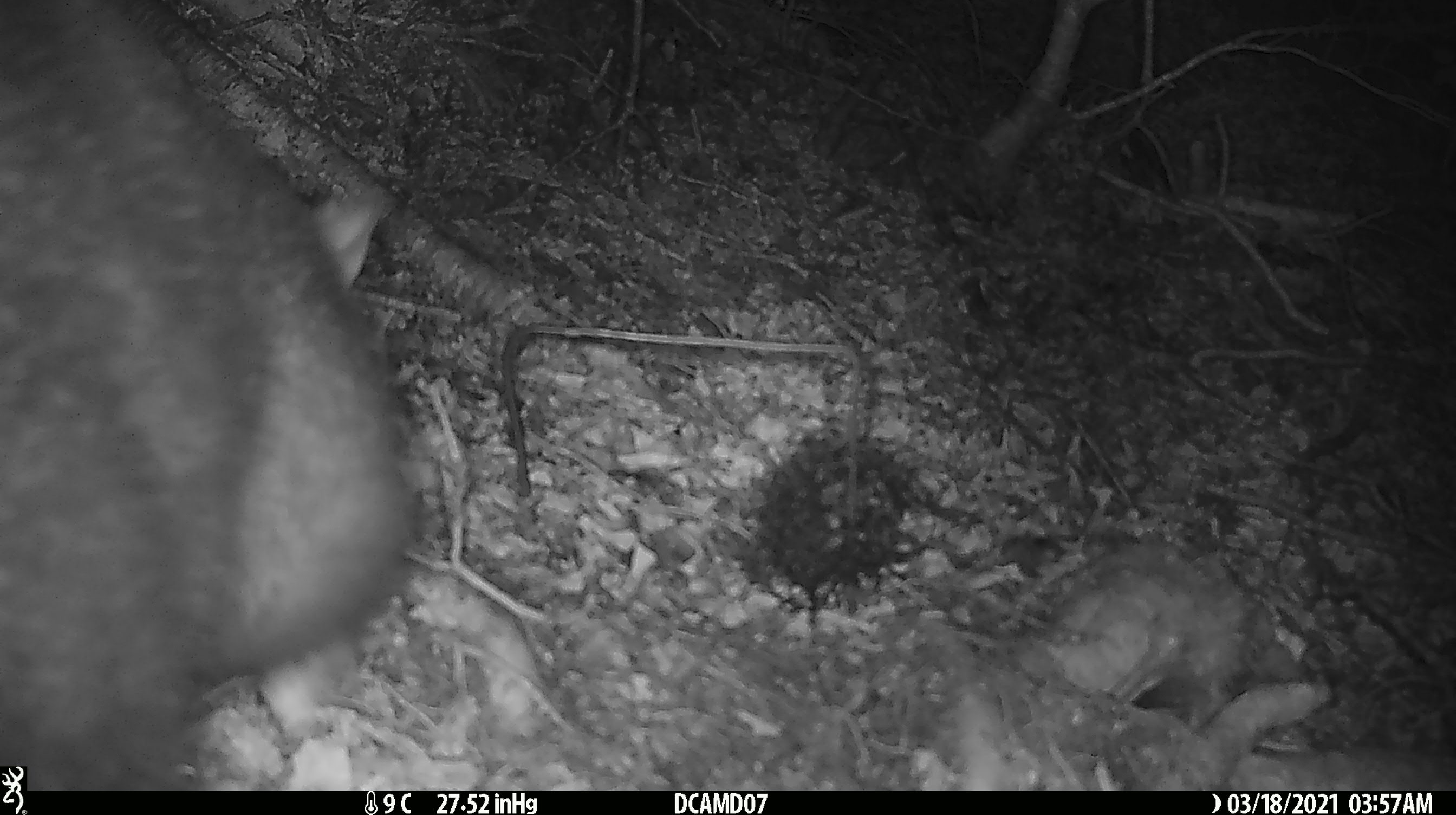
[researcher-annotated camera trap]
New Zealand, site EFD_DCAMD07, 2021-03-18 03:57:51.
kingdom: Animalia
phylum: Chordata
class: Mammalia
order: Diprotodontia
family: Phalangeridae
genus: Trichosurus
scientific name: Trichosurus vulpecula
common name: common brushtail possum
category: possum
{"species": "possum (common brushtail possum) (Trichosurus vulpecula)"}